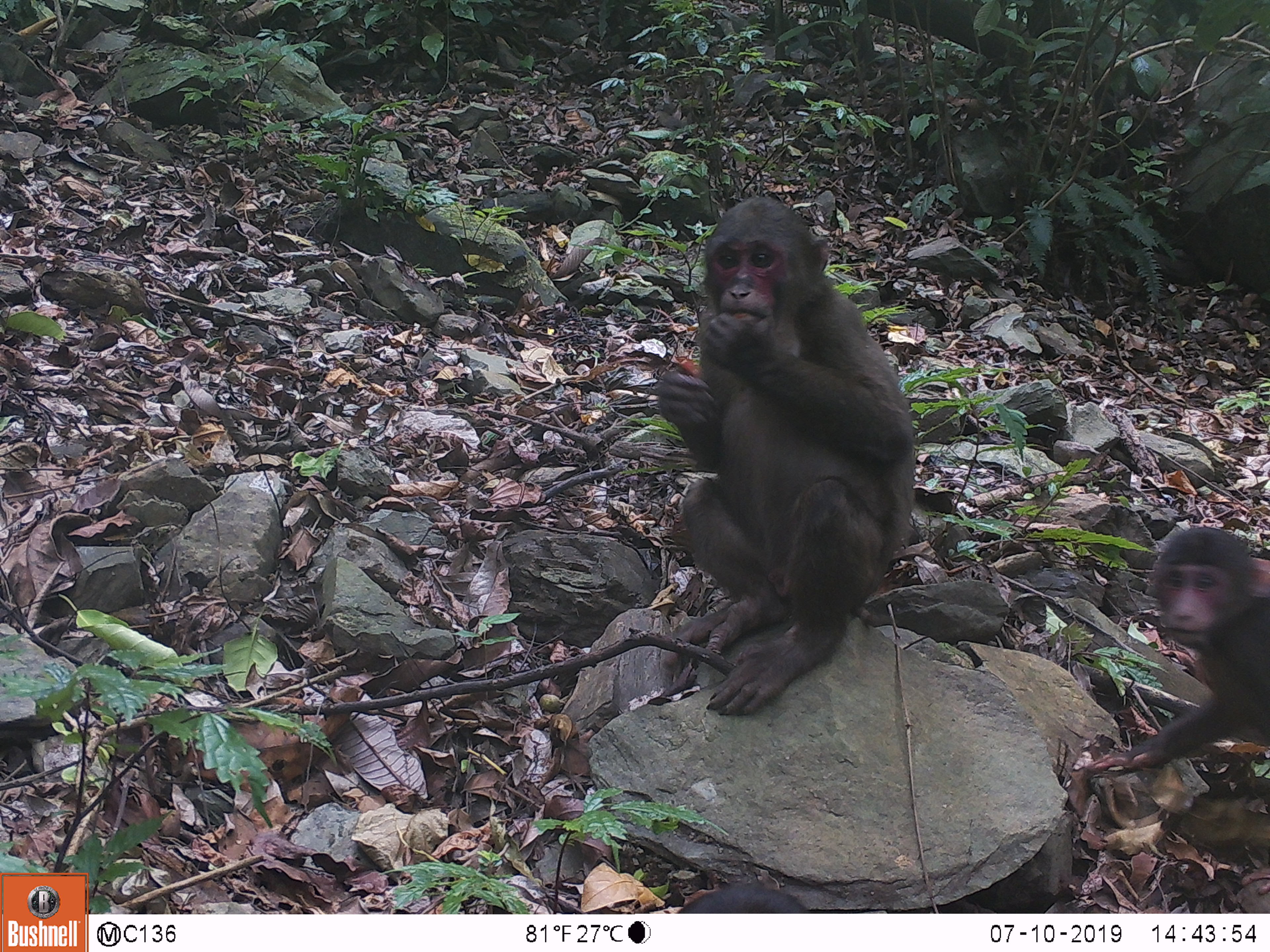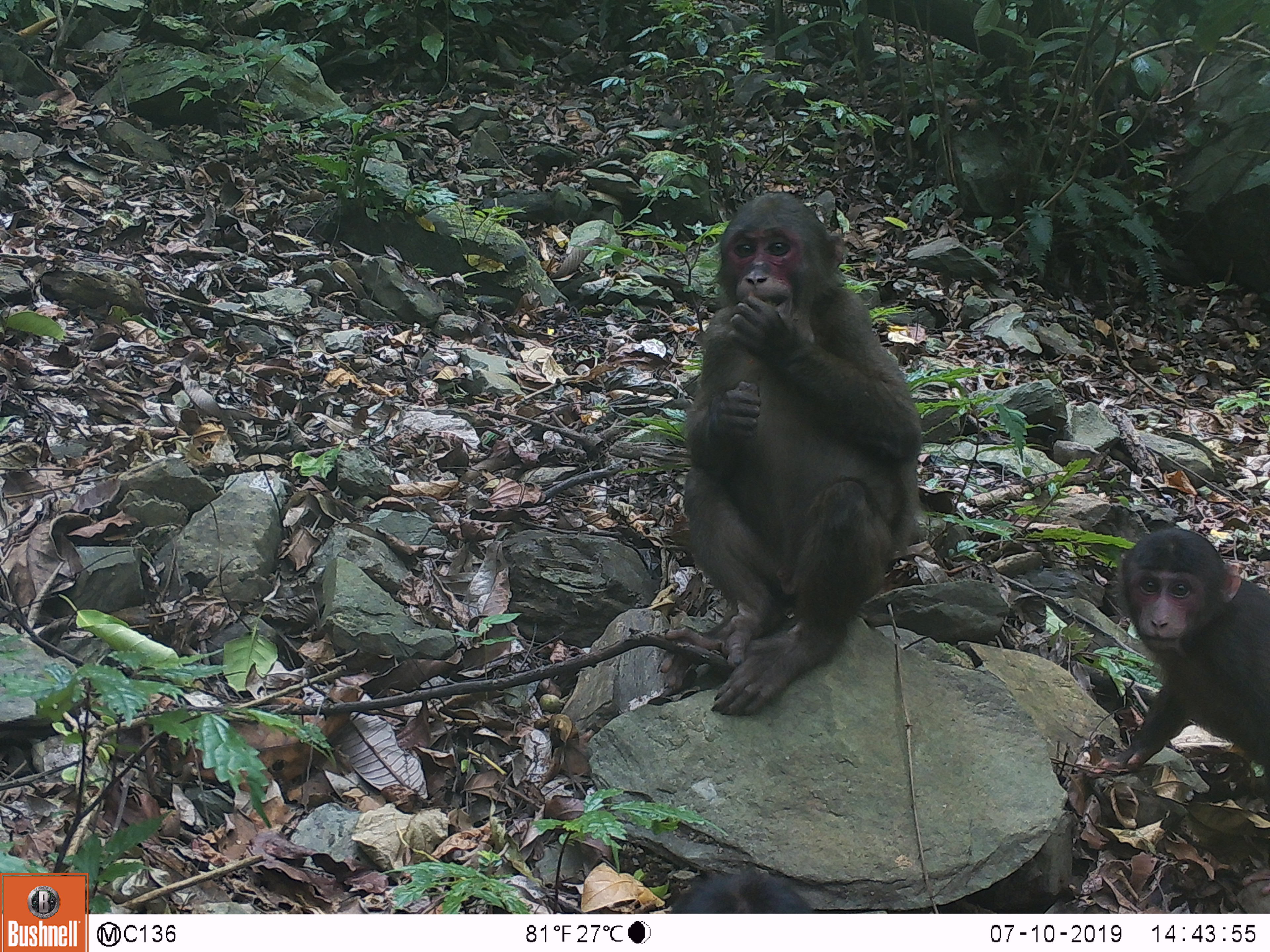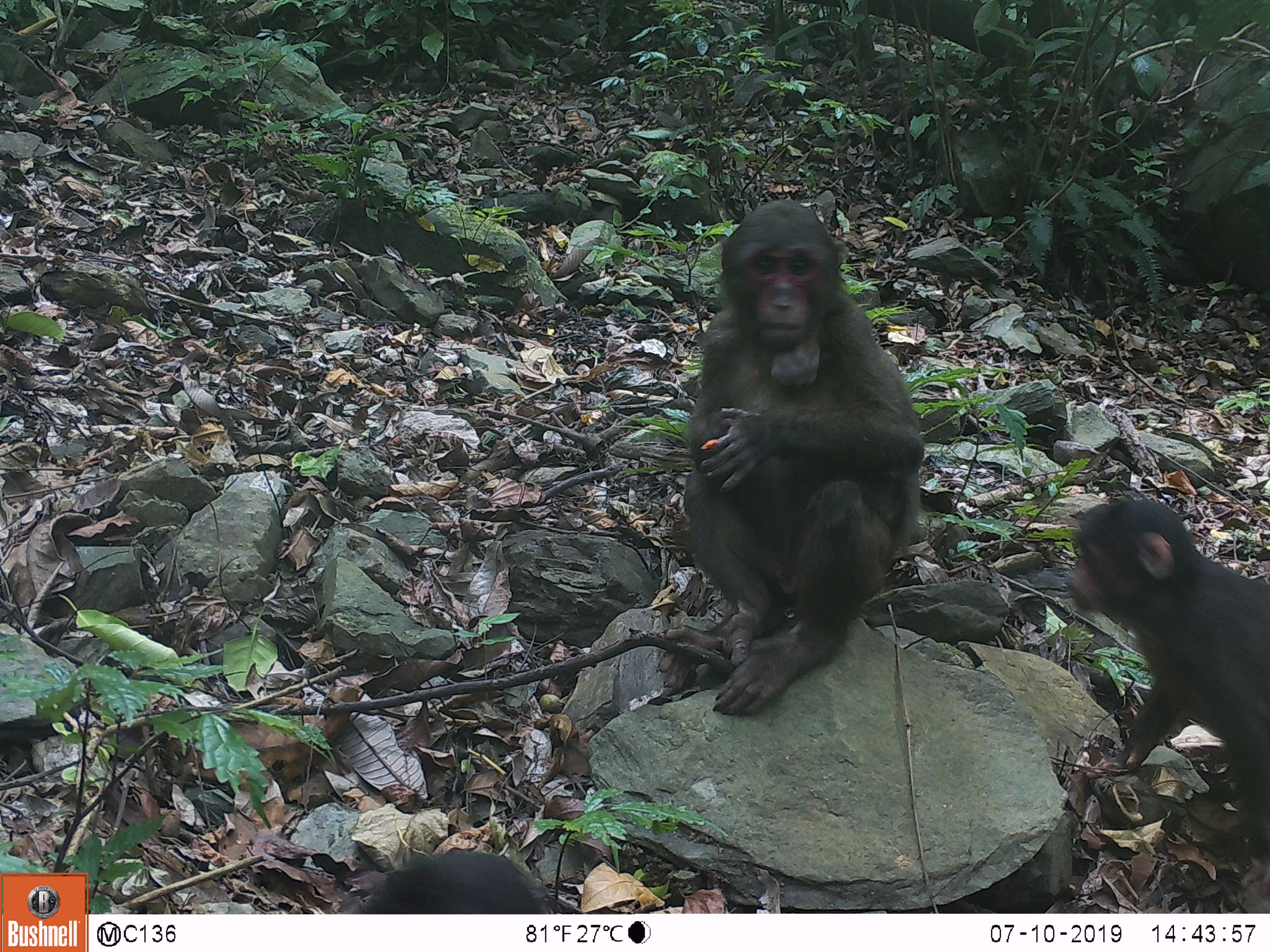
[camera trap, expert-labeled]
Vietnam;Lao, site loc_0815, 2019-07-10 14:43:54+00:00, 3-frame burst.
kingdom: Animalia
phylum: Chordata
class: Mammalia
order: Primates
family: Cercopithecidae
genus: Macaca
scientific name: Macaca arctoides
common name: stump-tailed macaque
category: stump tailed macaque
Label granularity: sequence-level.